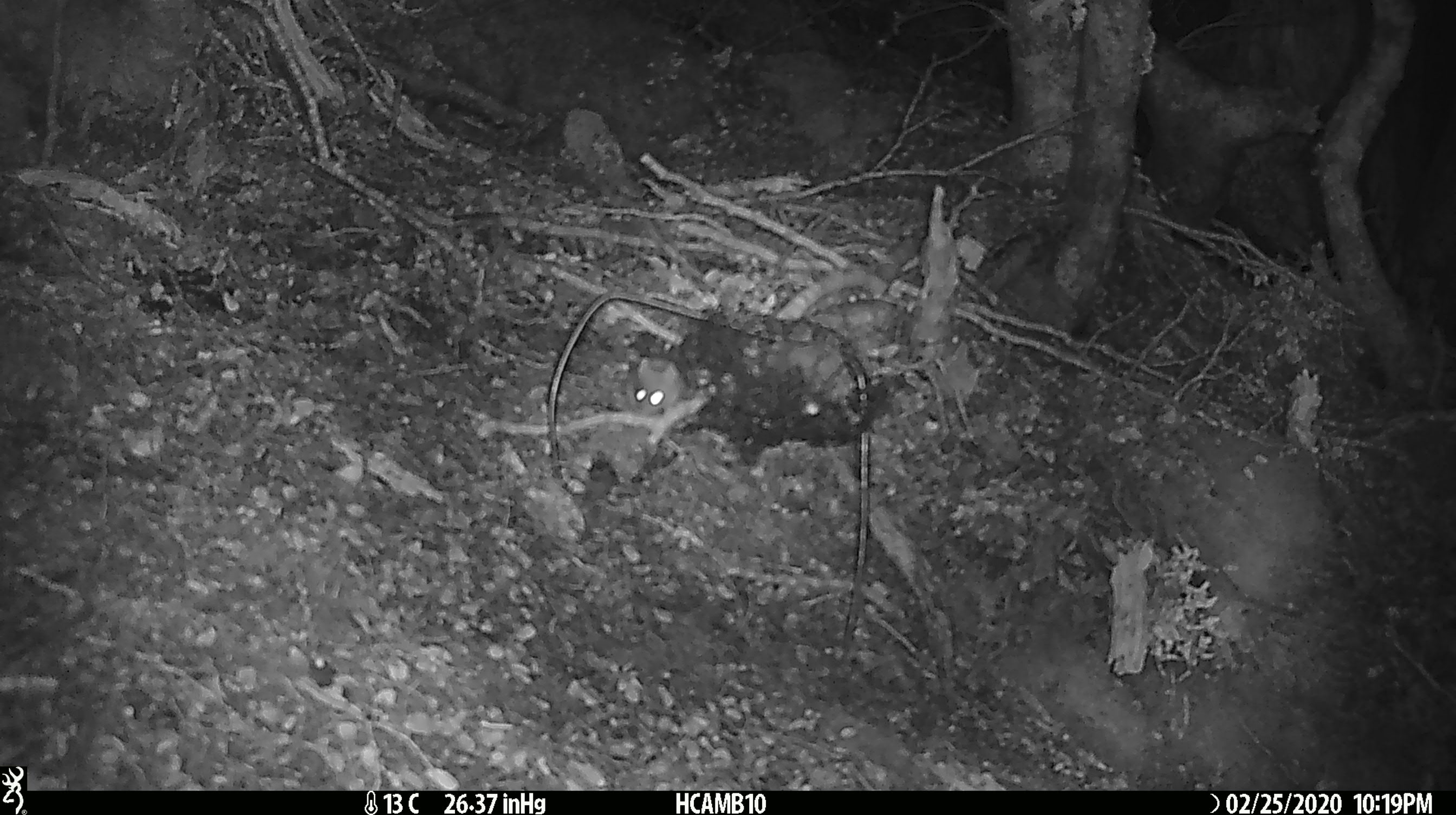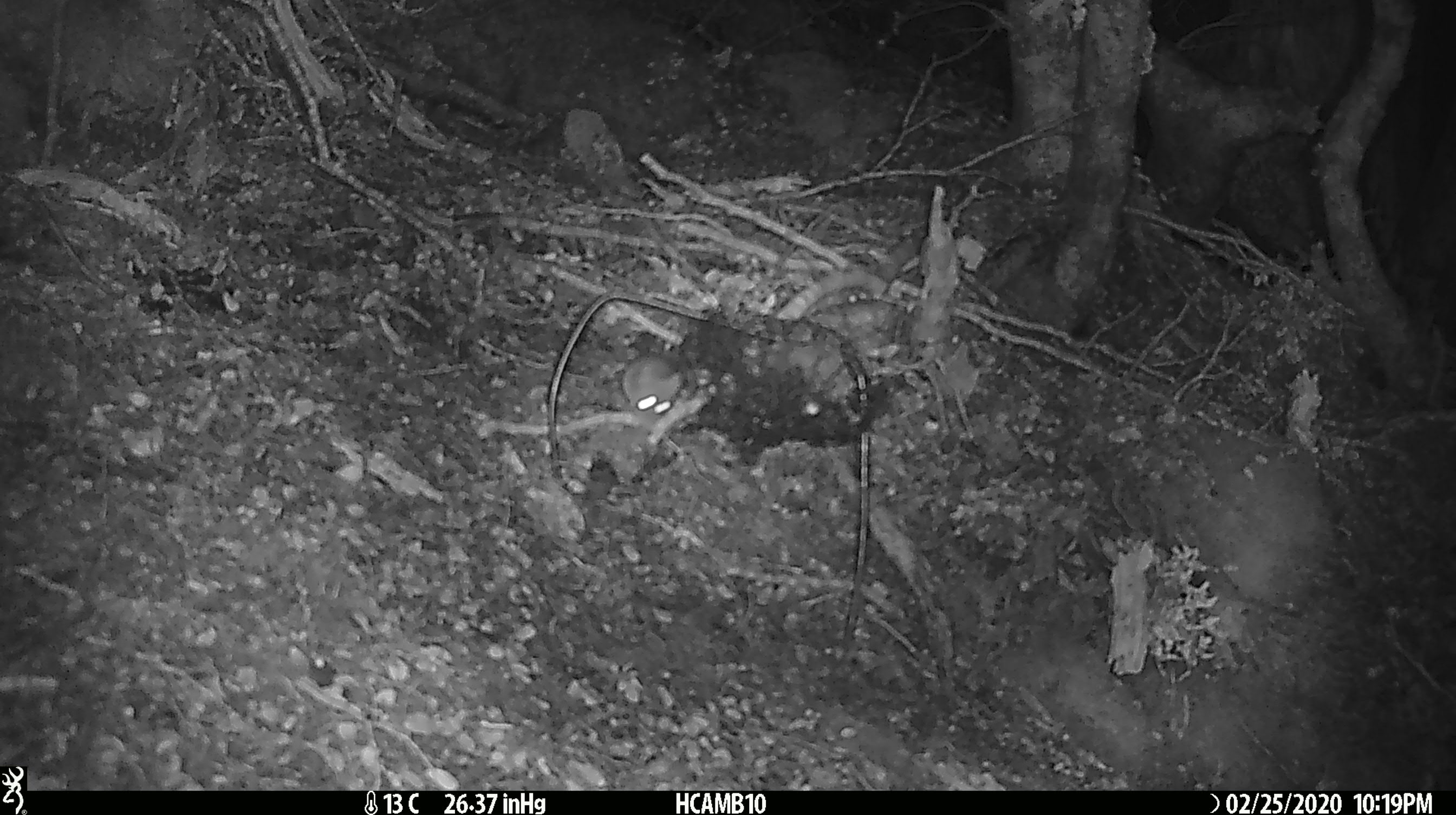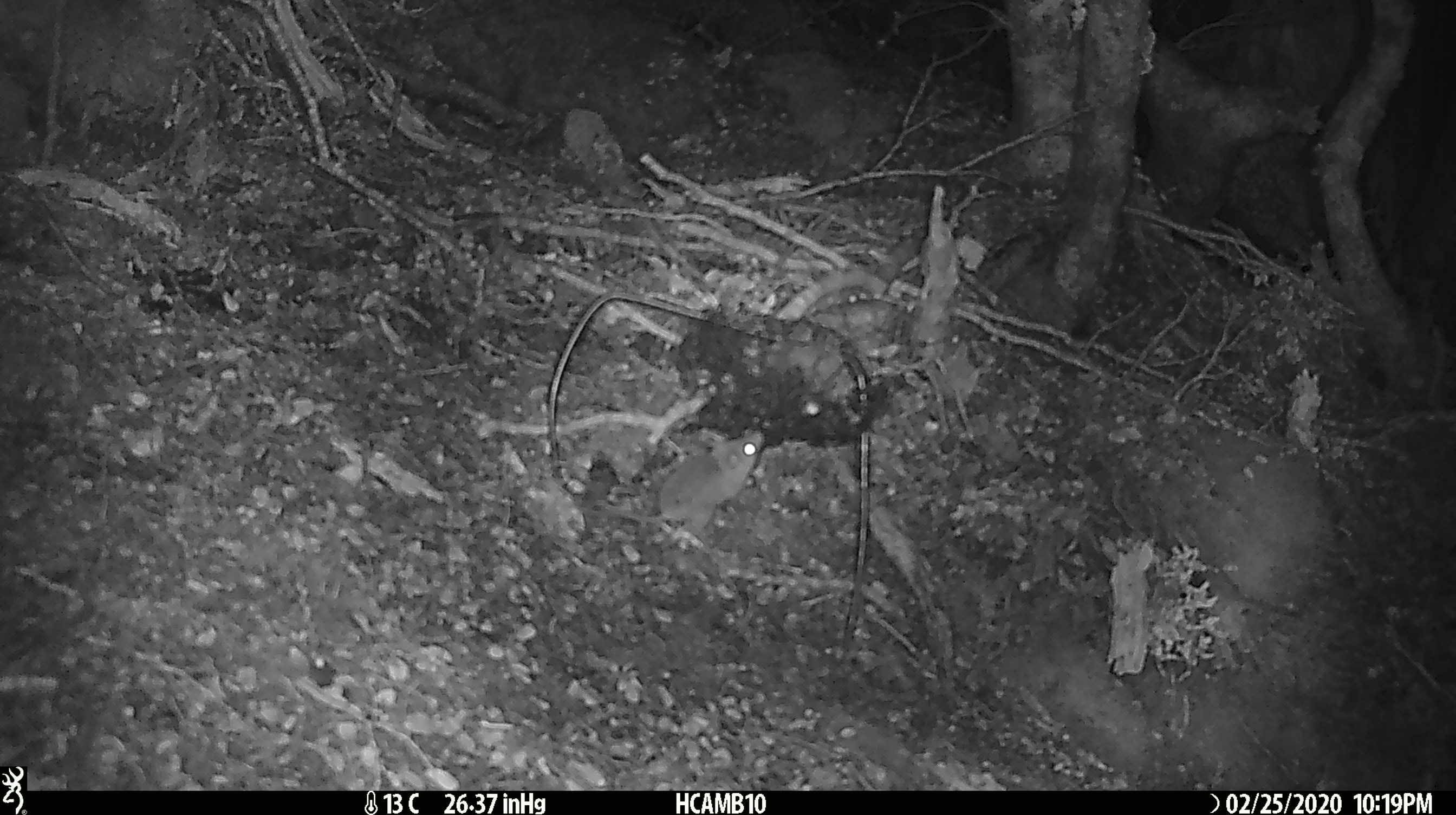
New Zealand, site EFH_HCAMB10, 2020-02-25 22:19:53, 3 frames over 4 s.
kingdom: Animalia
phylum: Chordata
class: Mammalia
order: Rodentia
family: Muridae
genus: Mus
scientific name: Mus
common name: mouse